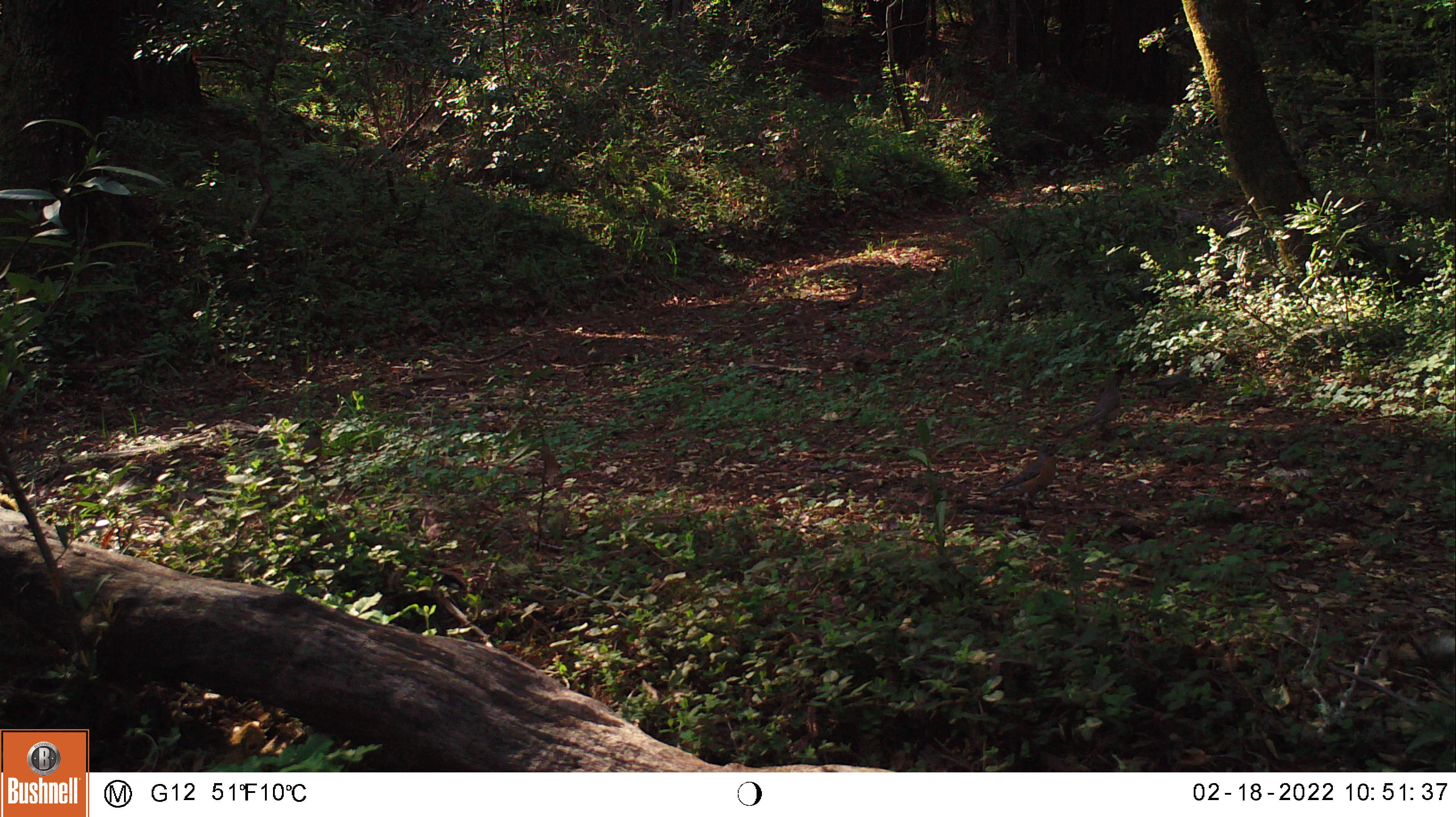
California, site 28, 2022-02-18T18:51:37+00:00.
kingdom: Animalia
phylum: Chordata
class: Aves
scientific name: Aves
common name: bird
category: unknown bird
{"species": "unknown bird (bird) (Aves)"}